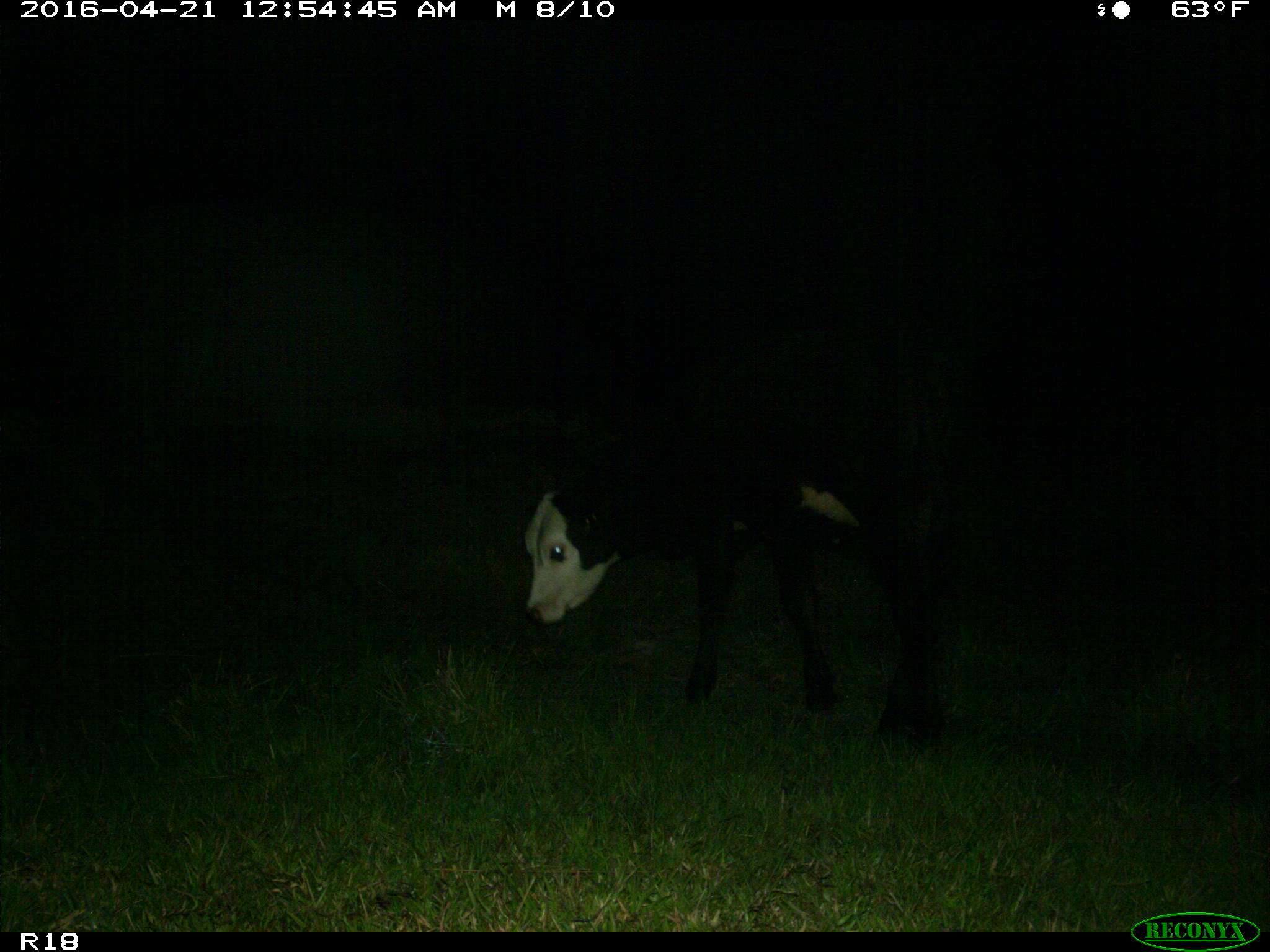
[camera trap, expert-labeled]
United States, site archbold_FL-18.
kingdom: Animalia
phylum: Chordata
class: Mammalia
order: Artiodactyla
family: Bovidae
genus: Bos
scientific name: Bos taurus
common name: domestic cow